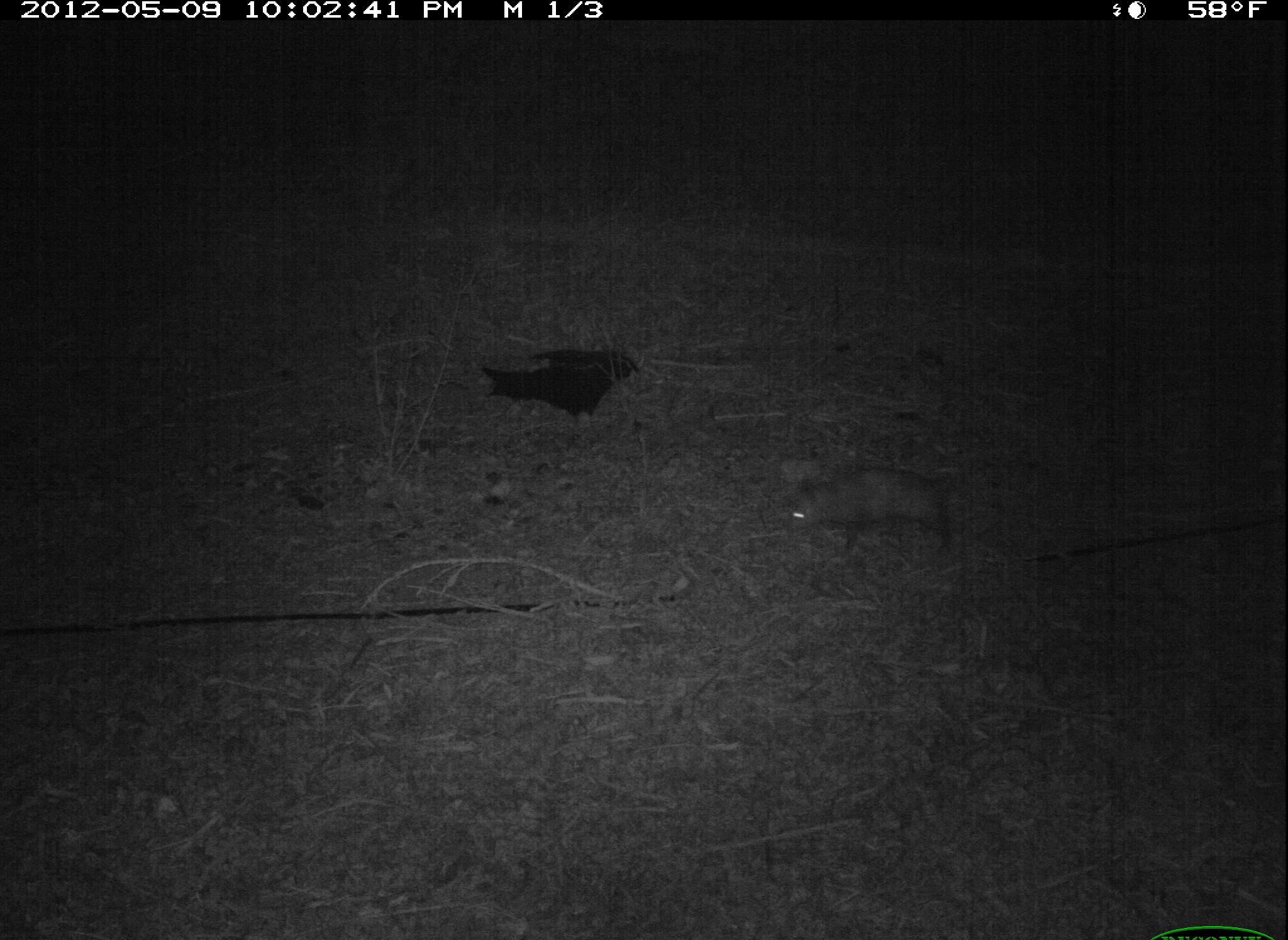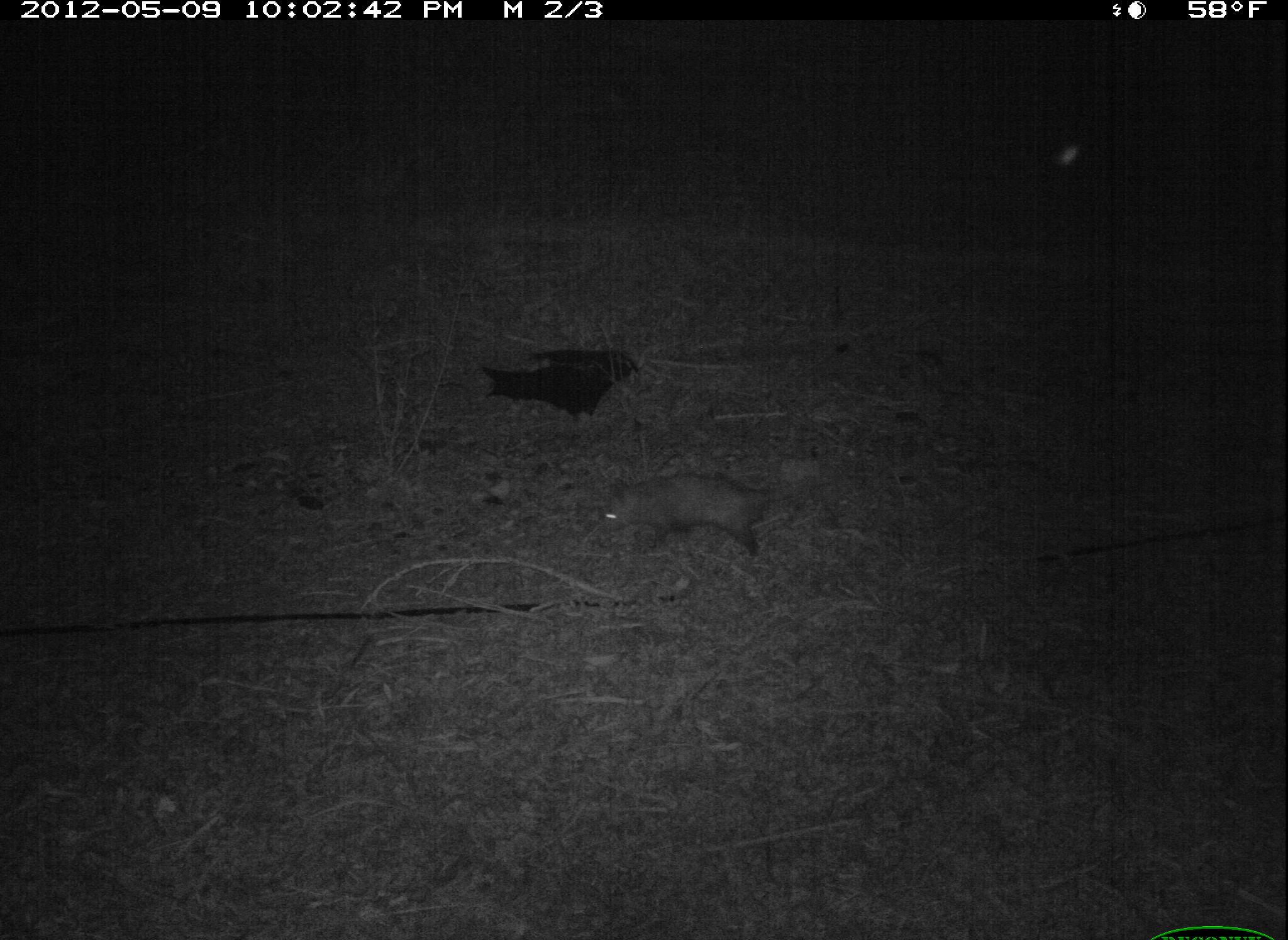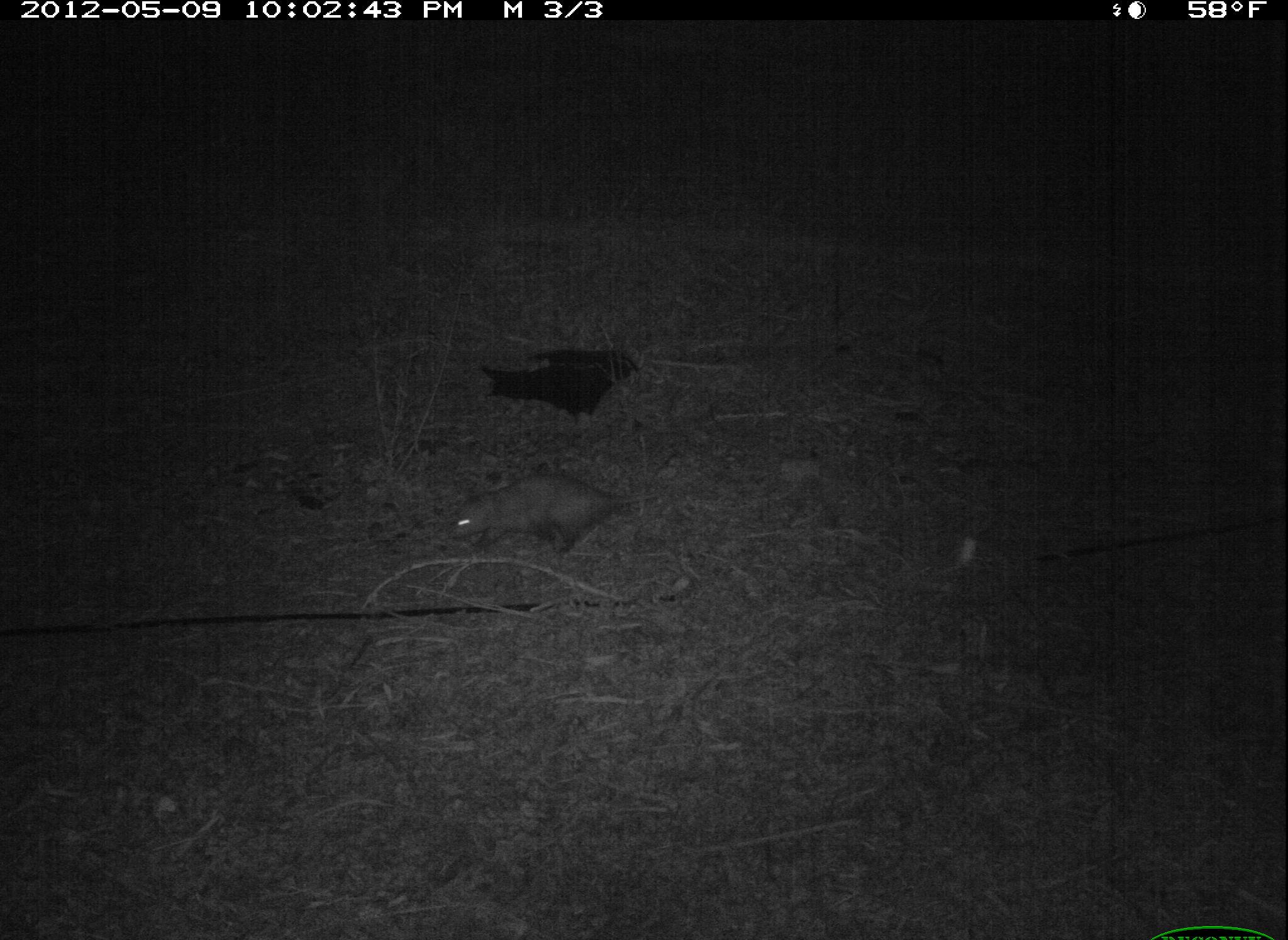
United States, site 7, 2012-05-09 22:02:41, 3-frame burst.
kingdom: Animalia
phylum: Chordata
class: Mammalia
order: Didelphimorphia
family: Didelphidae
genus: Didelphis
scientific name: Didelphis virginiana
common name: virginia opossum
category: opossum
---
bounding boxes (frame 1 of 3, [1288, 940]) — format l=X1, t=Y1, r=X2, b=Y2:
opossum: l=773, t=454, r=982, b=575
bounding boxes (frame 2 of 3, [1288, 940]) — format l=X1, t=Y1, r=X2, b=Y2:
opossum: l=576, t=453, r=795, b=570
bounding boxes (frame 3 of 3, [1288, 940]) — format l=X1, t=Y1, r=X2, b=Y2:
opossum: l=440, t=465, r=681, b=569